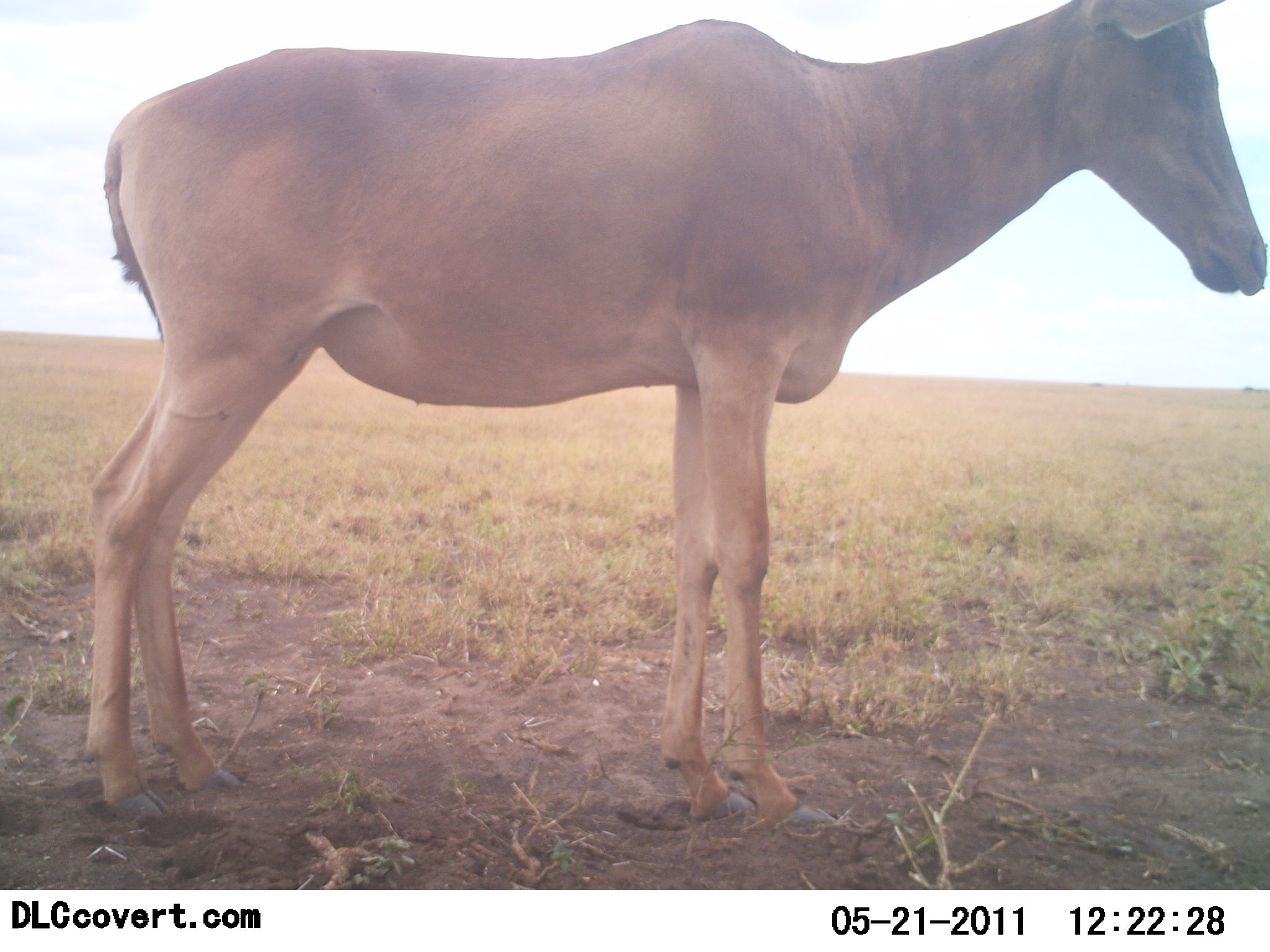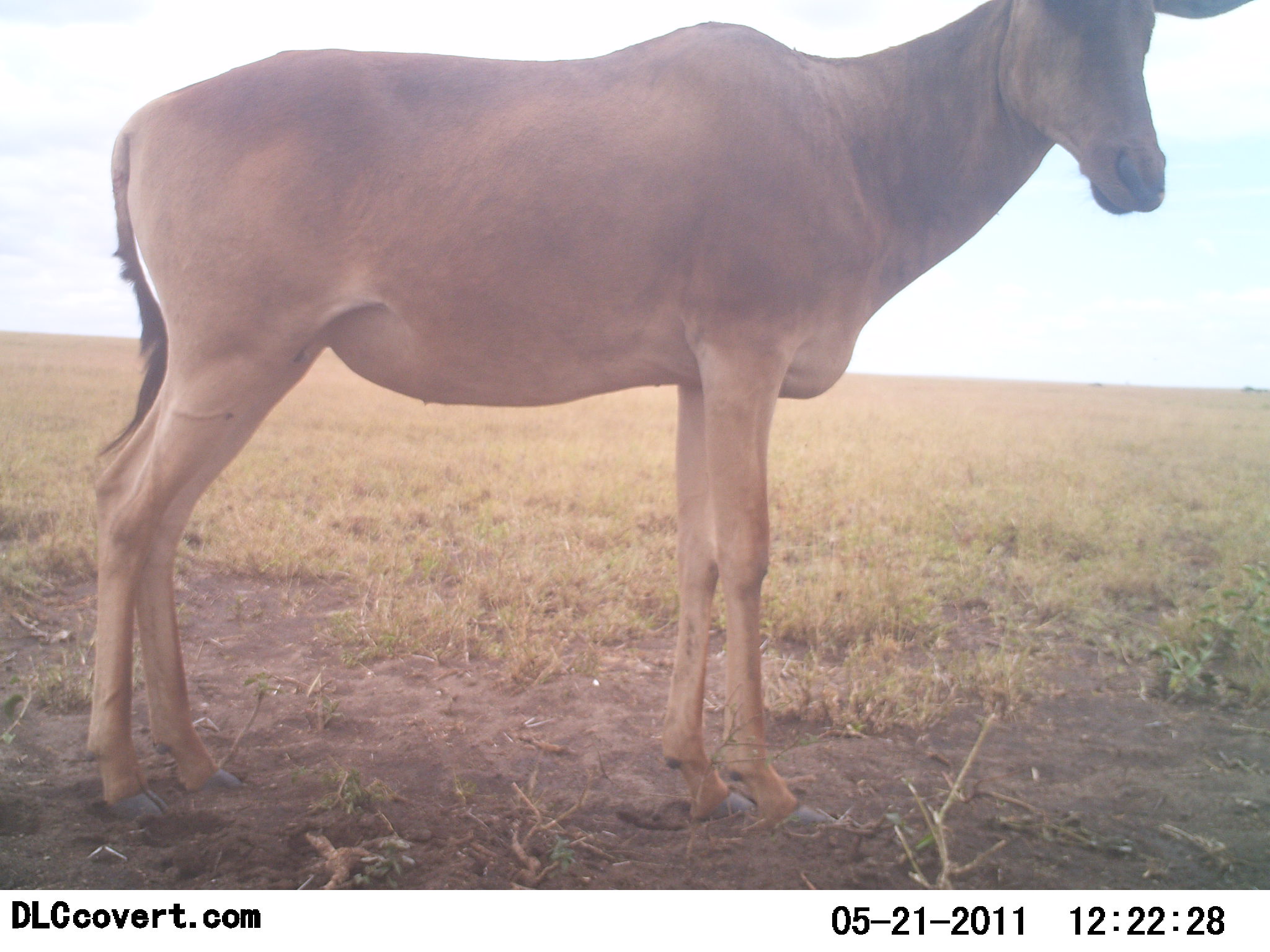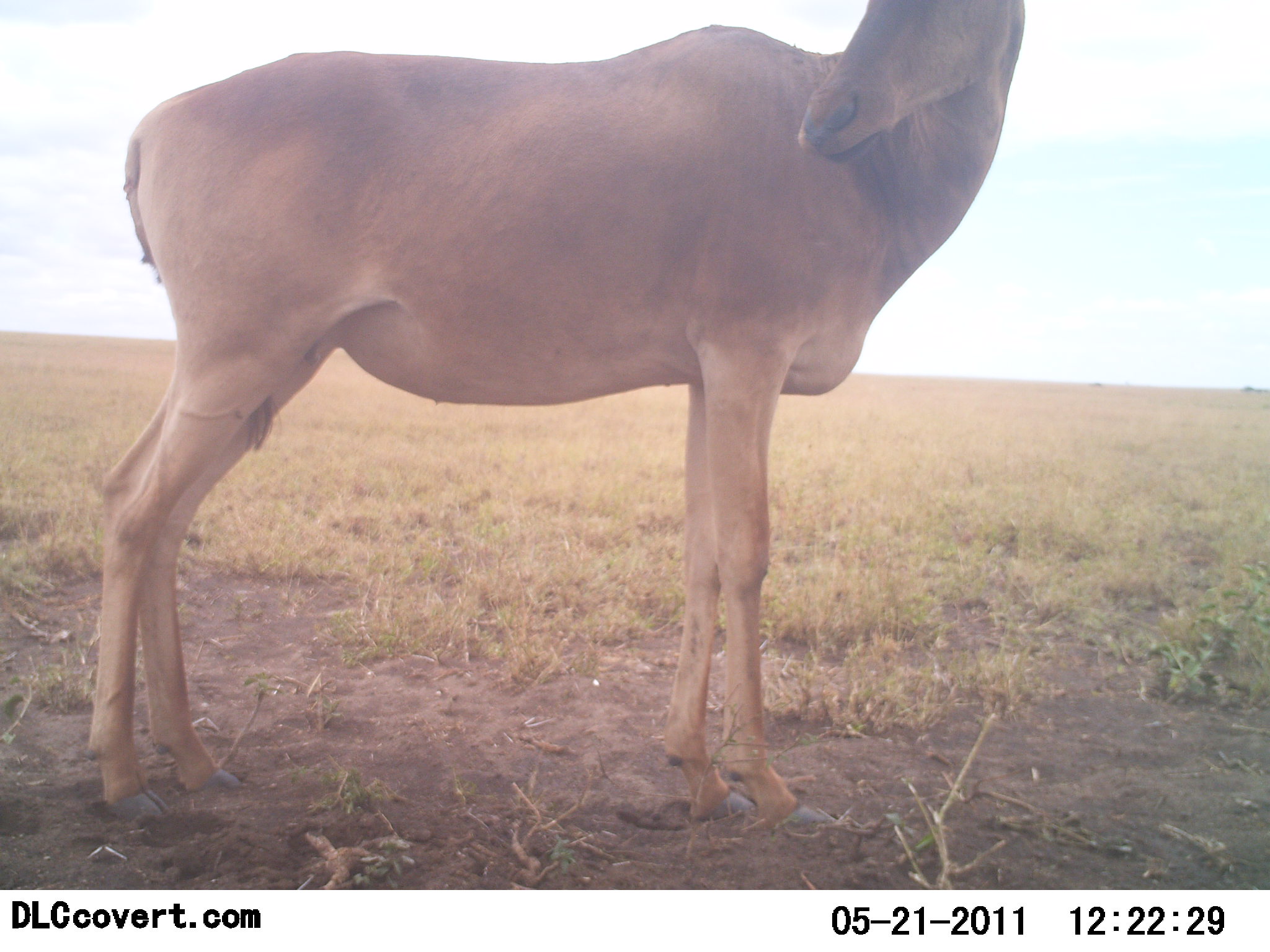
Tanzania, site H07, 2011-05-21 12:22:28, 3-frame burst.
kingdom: Animalia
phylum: Chordata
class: Mammalia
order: Artiodactyla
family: Bovidae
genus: Alcelaphus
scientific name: Alcelaphus buselaphus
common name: hartebeest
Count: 1.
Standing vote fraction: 100%.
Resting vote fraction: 0%.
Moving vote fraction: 9%.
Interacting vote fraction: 0%.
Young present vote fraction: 0%.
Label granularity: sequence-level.